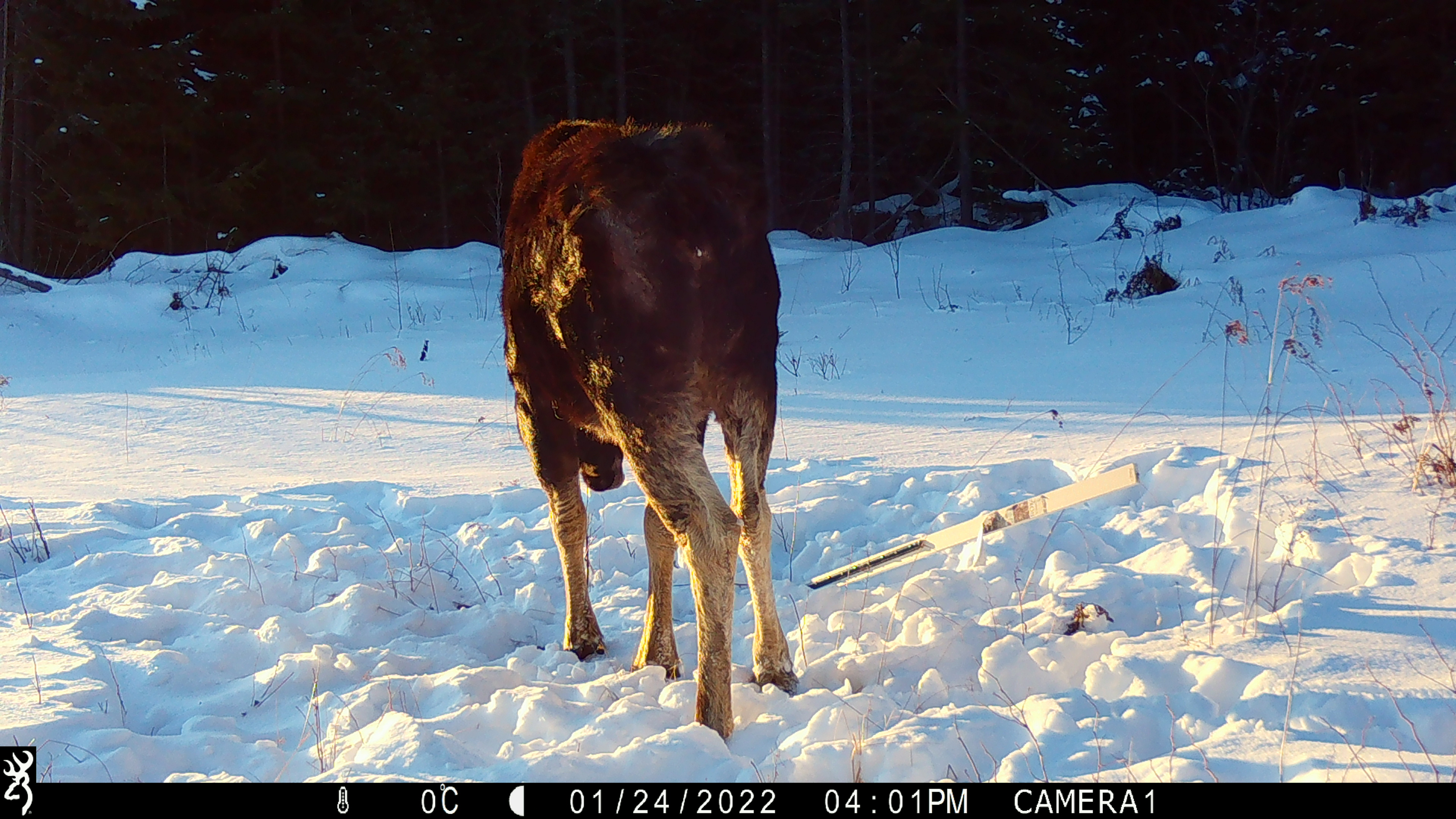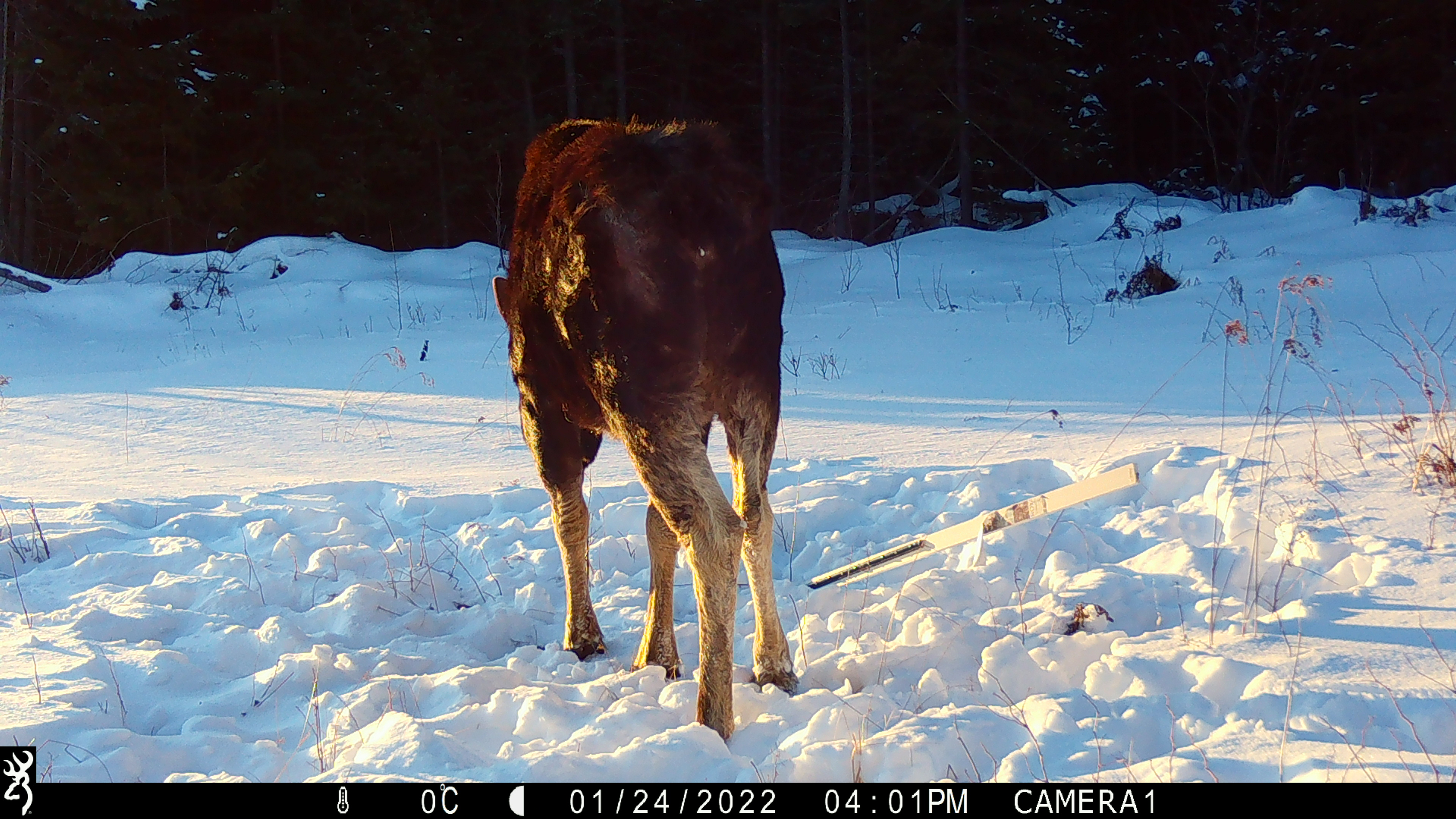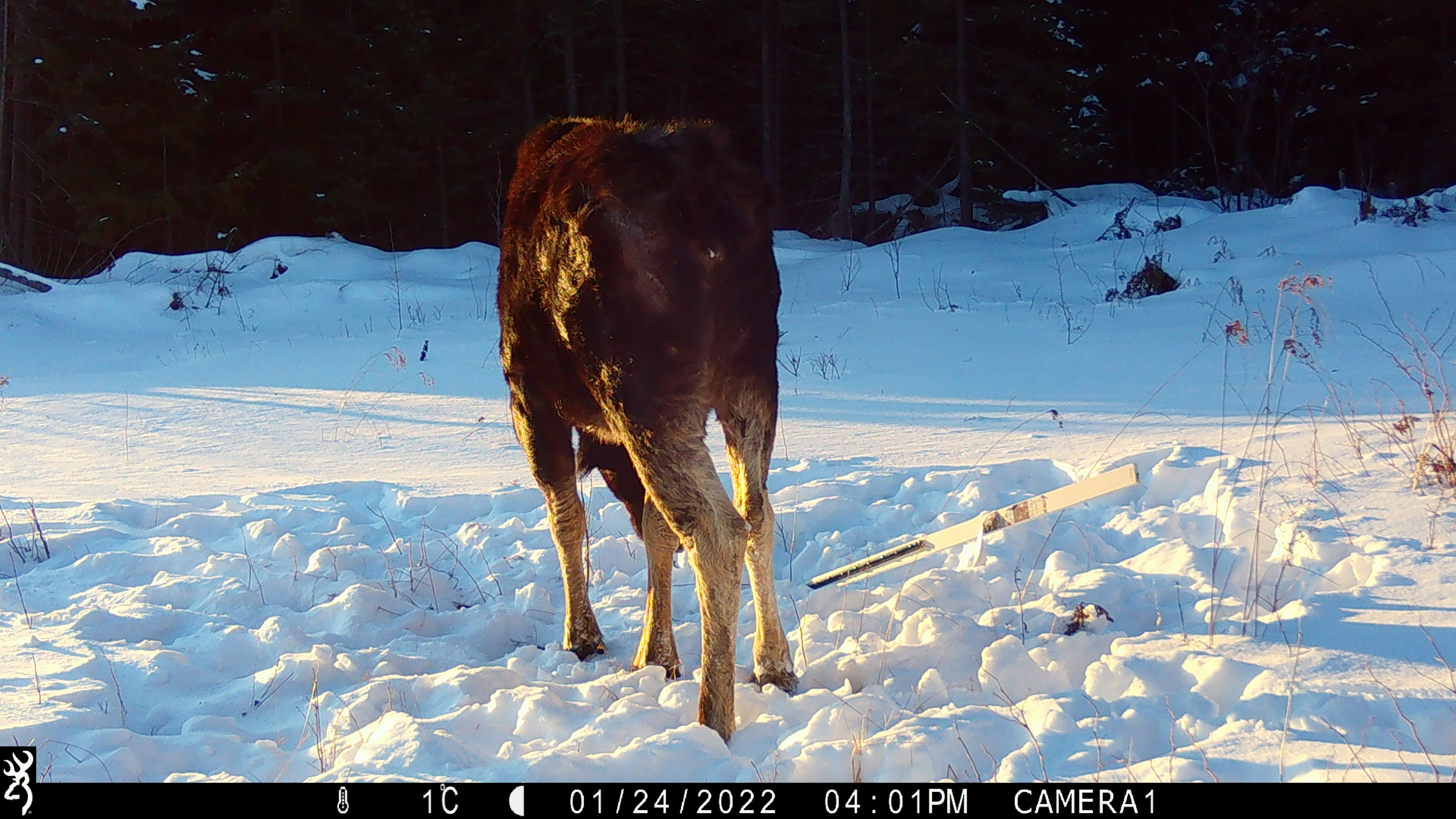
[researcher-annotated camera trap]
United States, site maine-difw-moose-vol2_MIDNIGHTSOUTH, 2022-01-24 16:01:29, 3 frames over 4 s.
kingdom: Animalia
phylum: Chordata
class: Mammalia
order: Artiodactyla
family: Cervidae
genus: Alces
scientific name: Alces alces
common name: moose